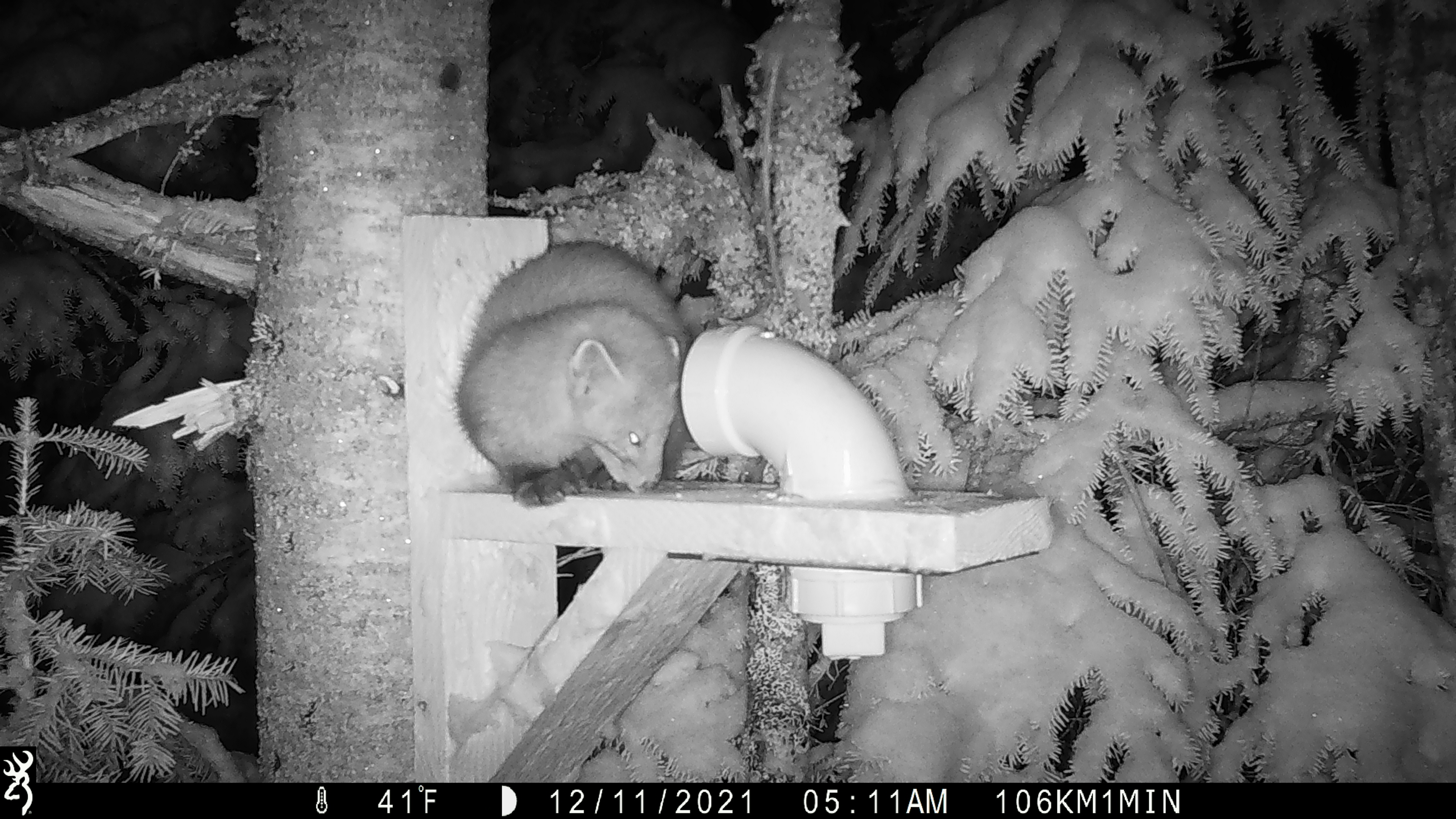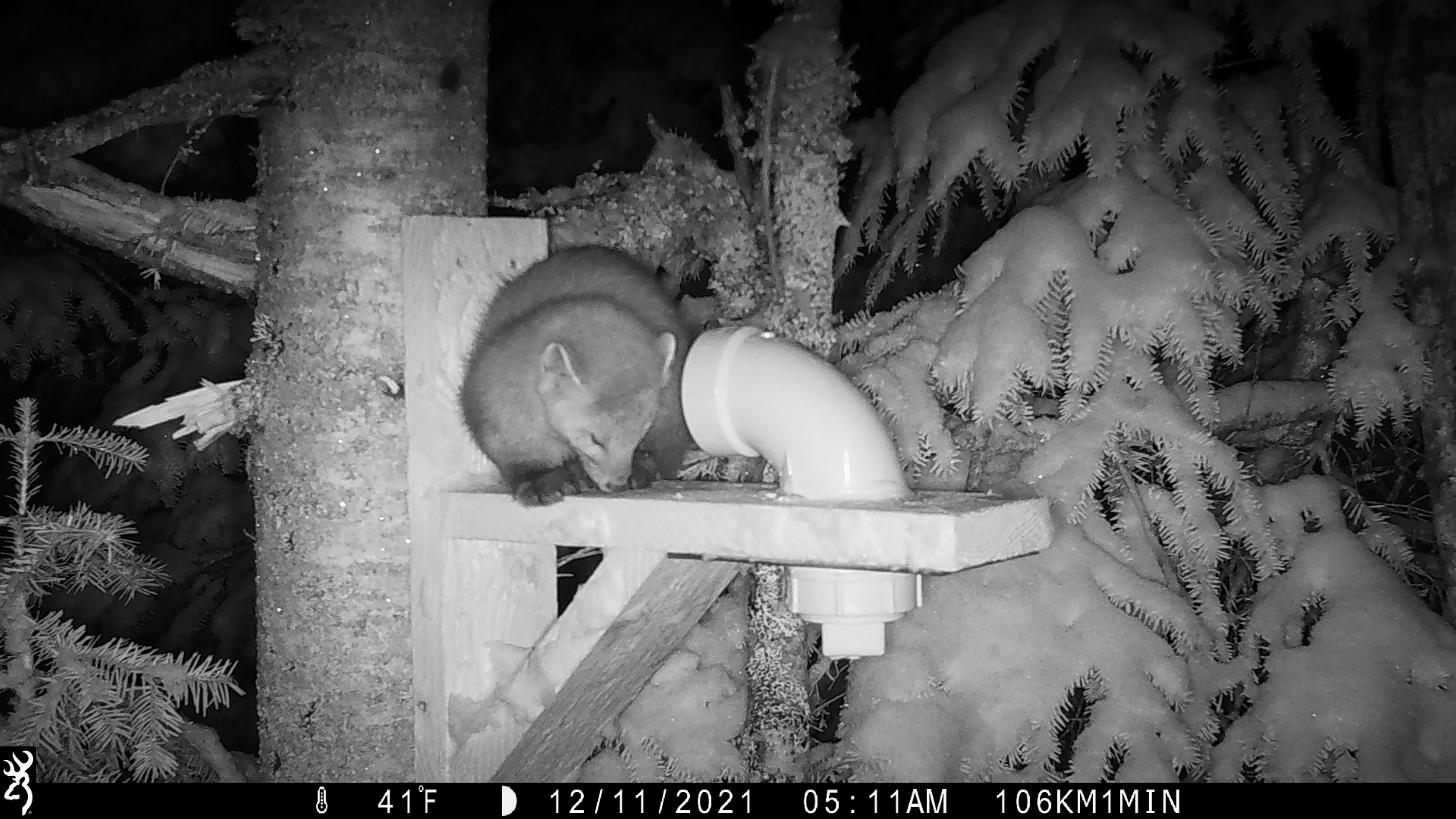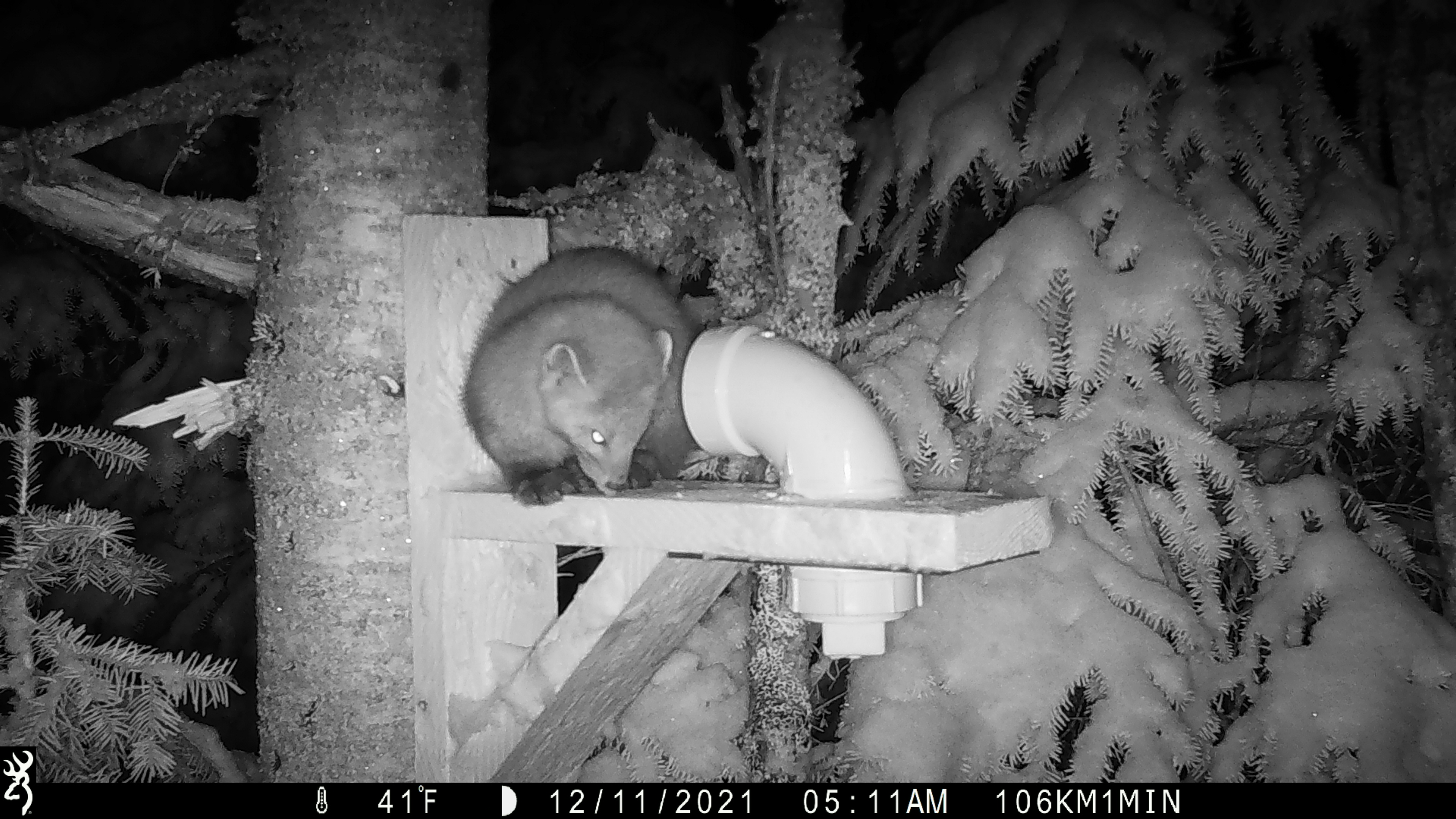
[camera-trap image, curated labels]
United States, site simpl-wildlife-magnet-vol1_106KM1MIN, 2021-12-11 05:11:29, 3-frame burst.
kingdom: Animalia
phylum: Chordata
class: Mammalia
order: Carnivora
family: Mustelidae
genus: Martes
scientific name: Martes americana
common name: american marten